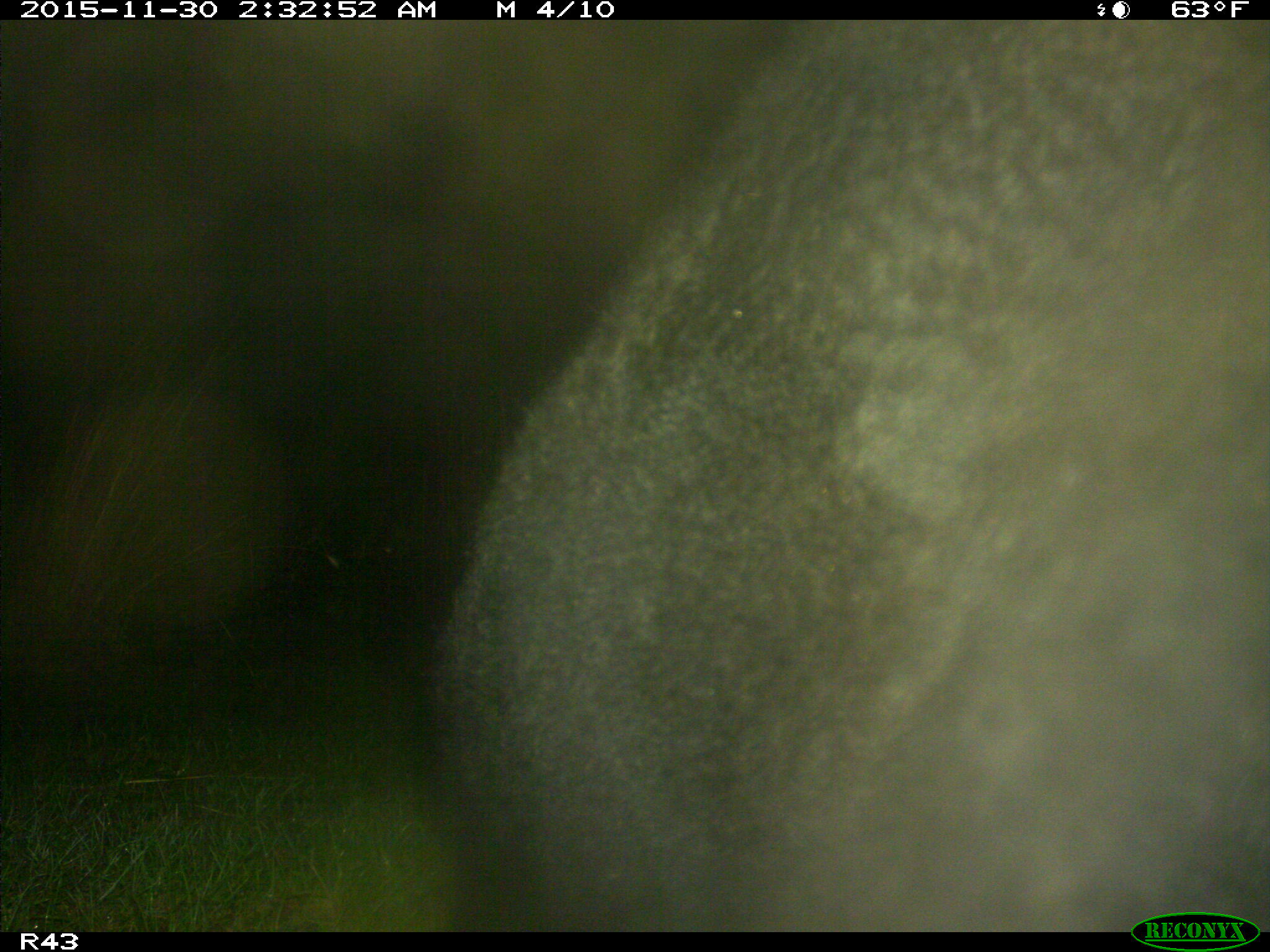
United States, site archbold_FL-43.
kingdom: Animalia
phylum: Chordata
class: Mammalia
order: Artiodactyla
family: Bovidae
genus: Bos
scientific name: Bos taurus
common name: domestic cow